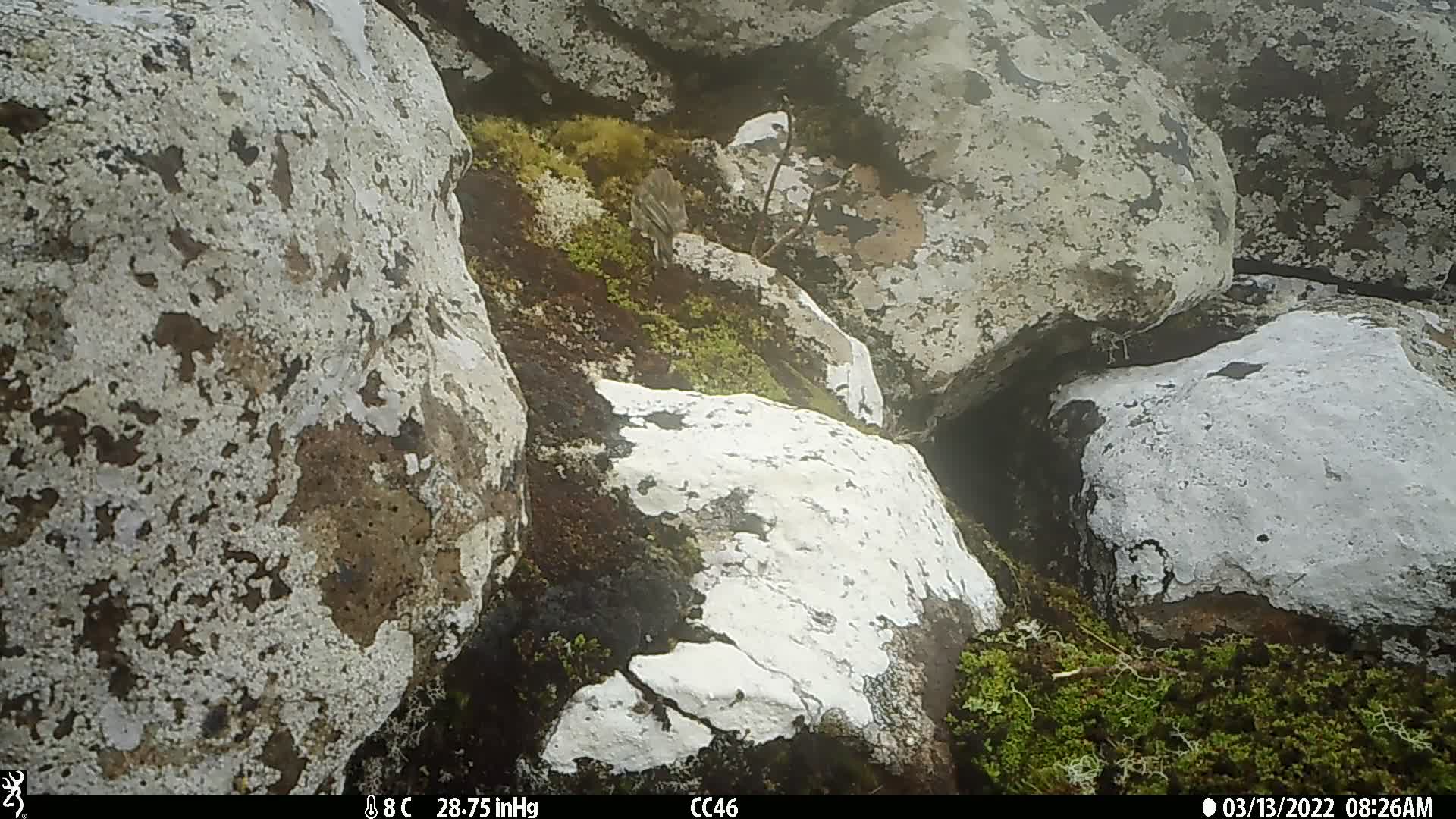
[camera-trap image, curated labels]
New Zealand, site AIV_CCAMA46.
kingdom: Animalia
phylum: Chordata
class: Aves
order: Passeriformes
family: Motacillidae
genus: Anthus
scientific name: Anthus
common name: pipit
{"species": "pipit (Anthus)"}